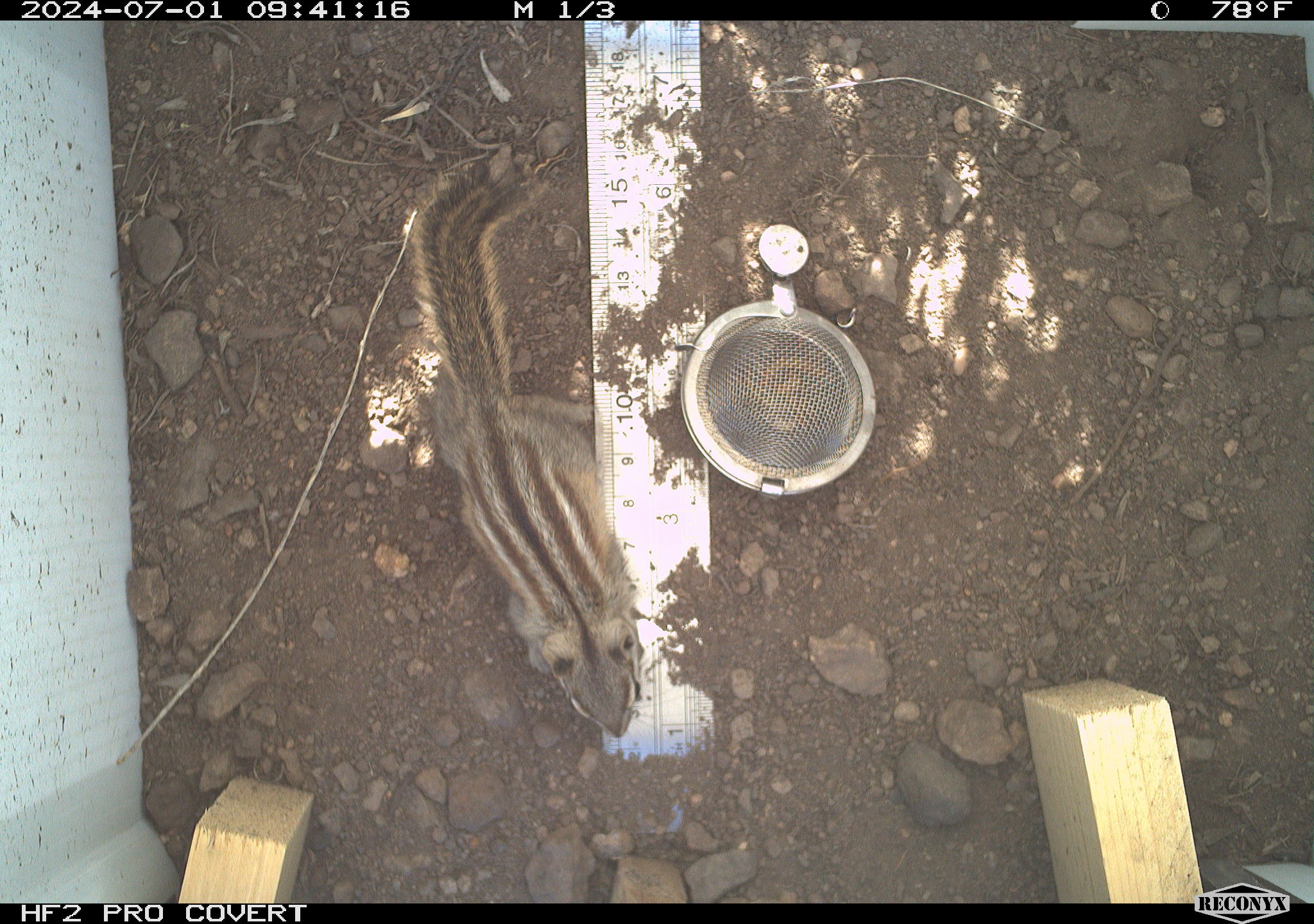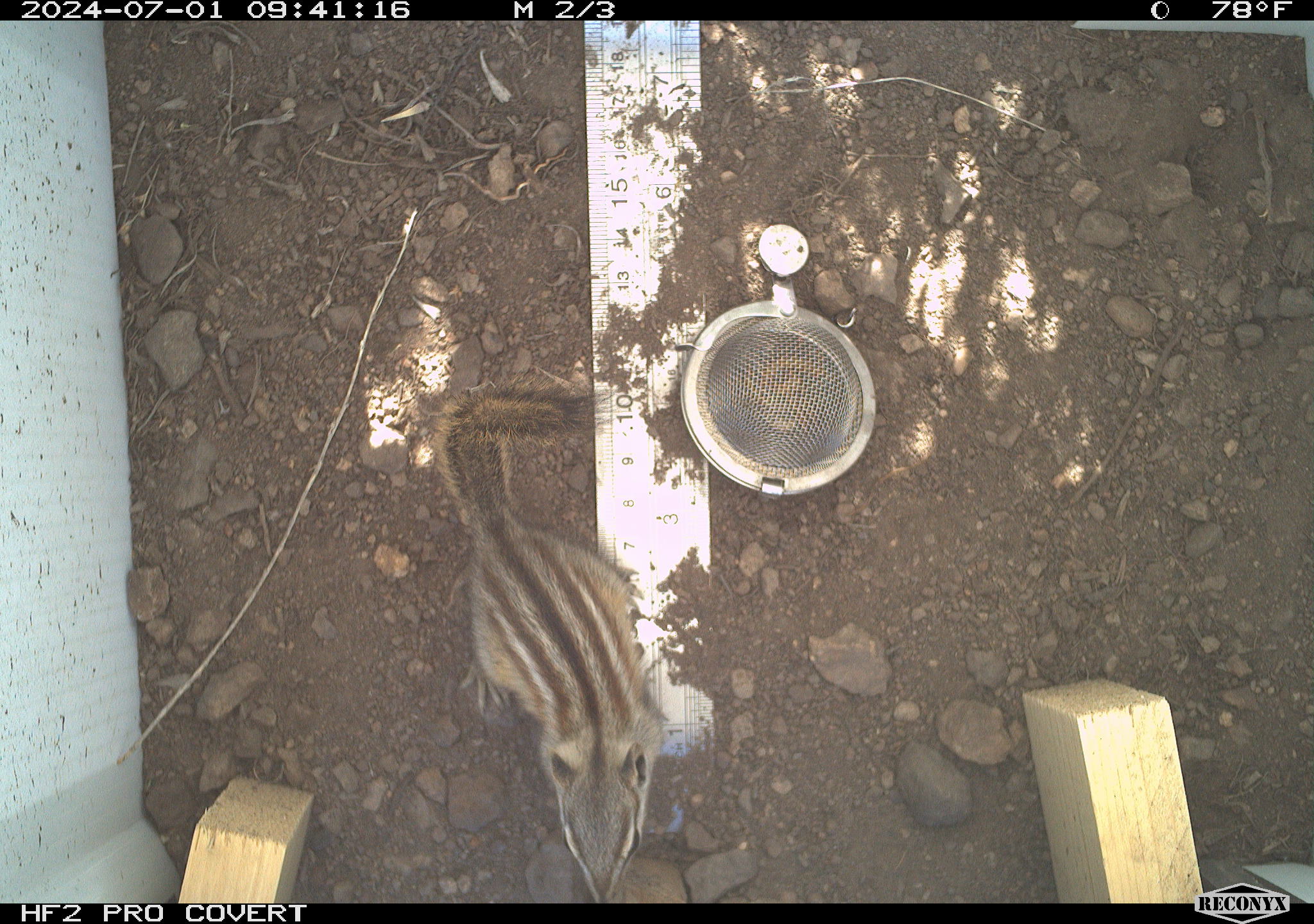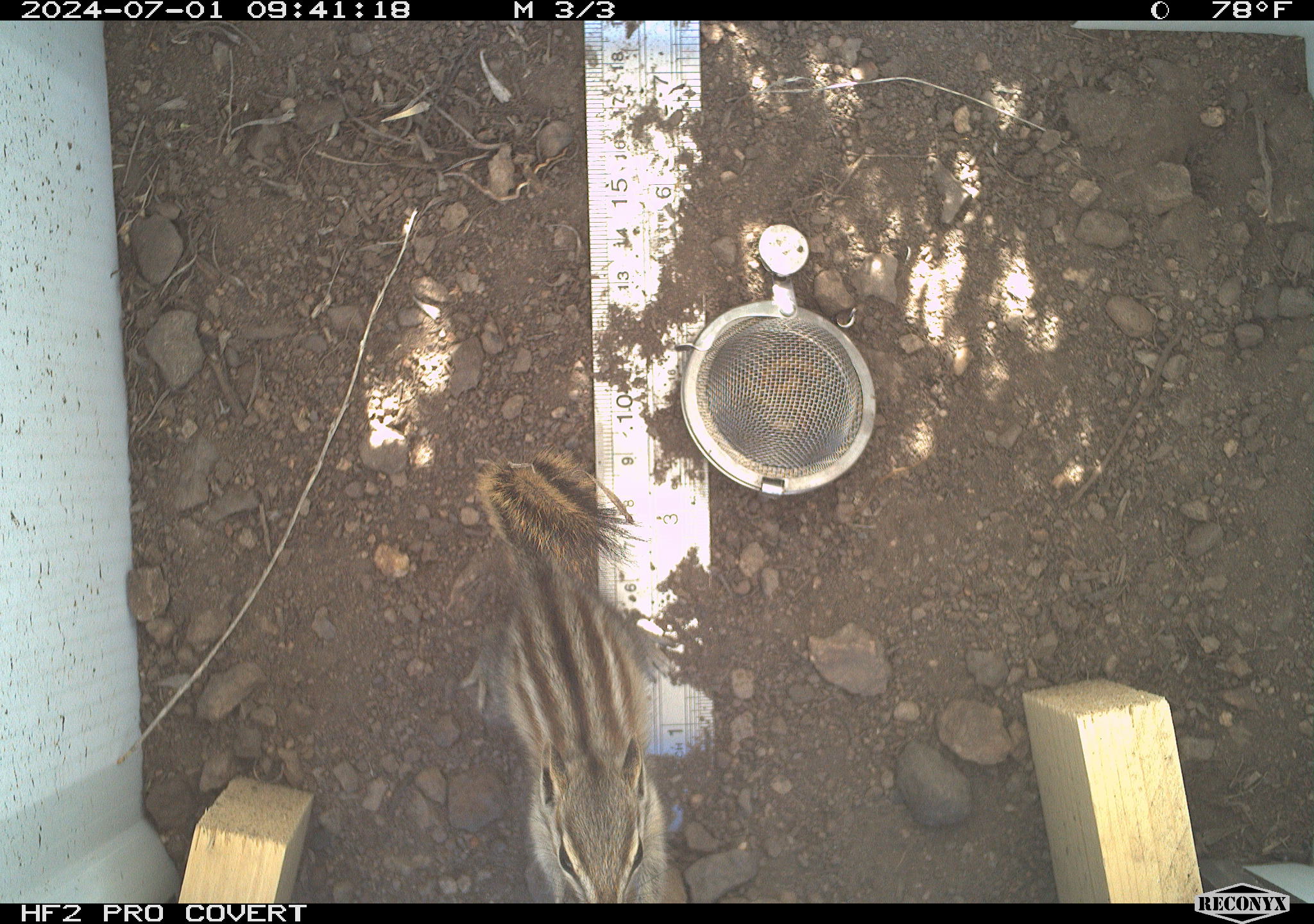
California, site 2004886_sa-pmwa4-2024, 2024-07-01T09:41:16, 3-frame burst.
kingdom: Animalia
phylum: Chordata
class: Mammalia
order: Rodentia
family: Sciuridae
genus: Neotamias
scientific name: Neotamias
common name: western chipmunks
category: neotamias species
Neotamias species (western chipmunks) (Neotamias).